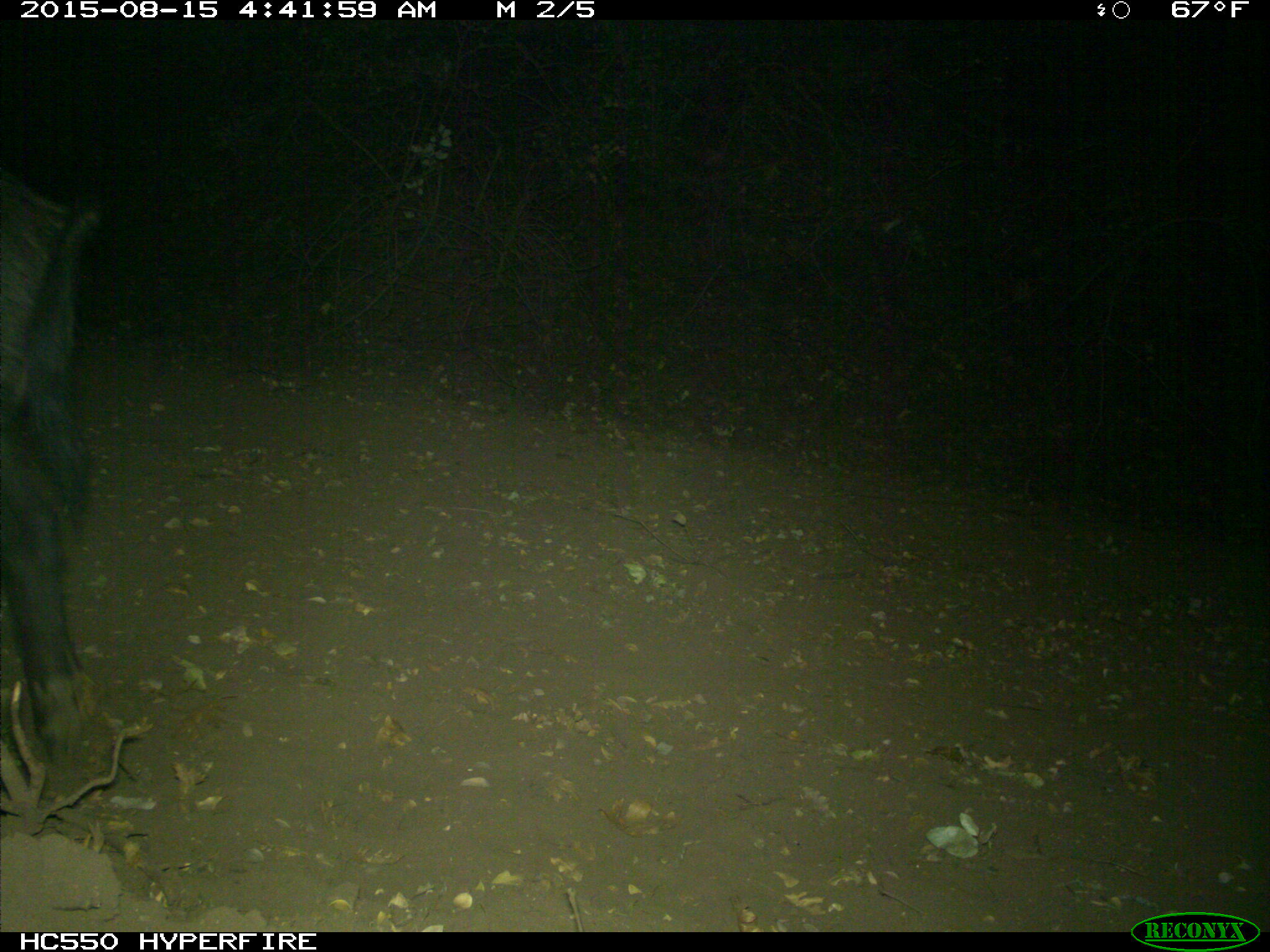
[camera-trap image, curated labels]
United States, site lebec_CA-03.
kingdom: Animalia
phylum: Chordata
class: Mammalia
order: Artiodactyla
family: Suidae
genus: Sus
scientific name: Sus scrofa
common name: wild boar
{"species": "Sus scrofa (wild boar)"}